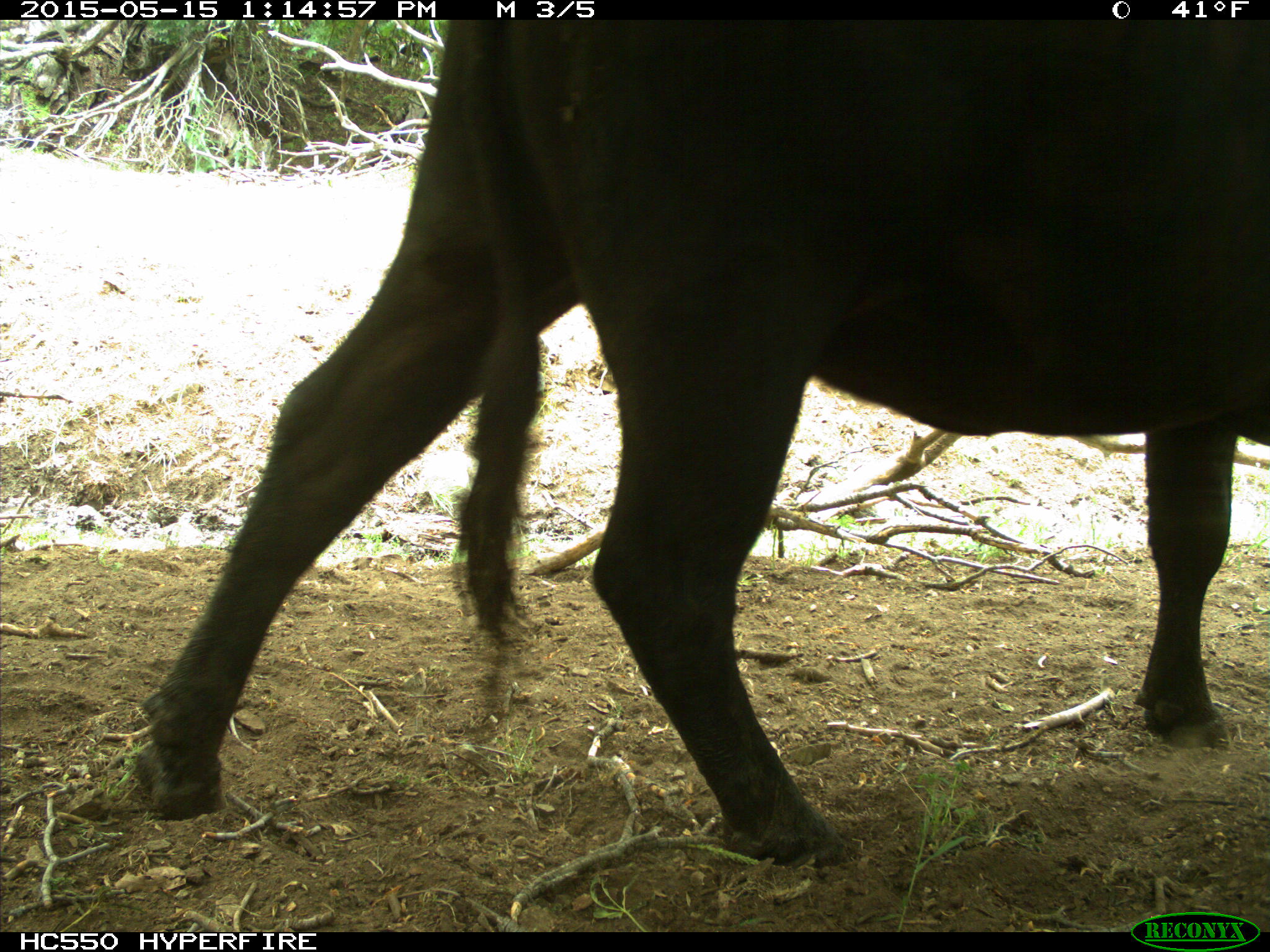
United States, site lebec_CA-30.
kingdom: Animalia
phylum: Chordata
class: Mammalia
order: Artiodactyla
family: Bovidae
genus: Bos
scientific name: Bos taurus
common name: domestic cow